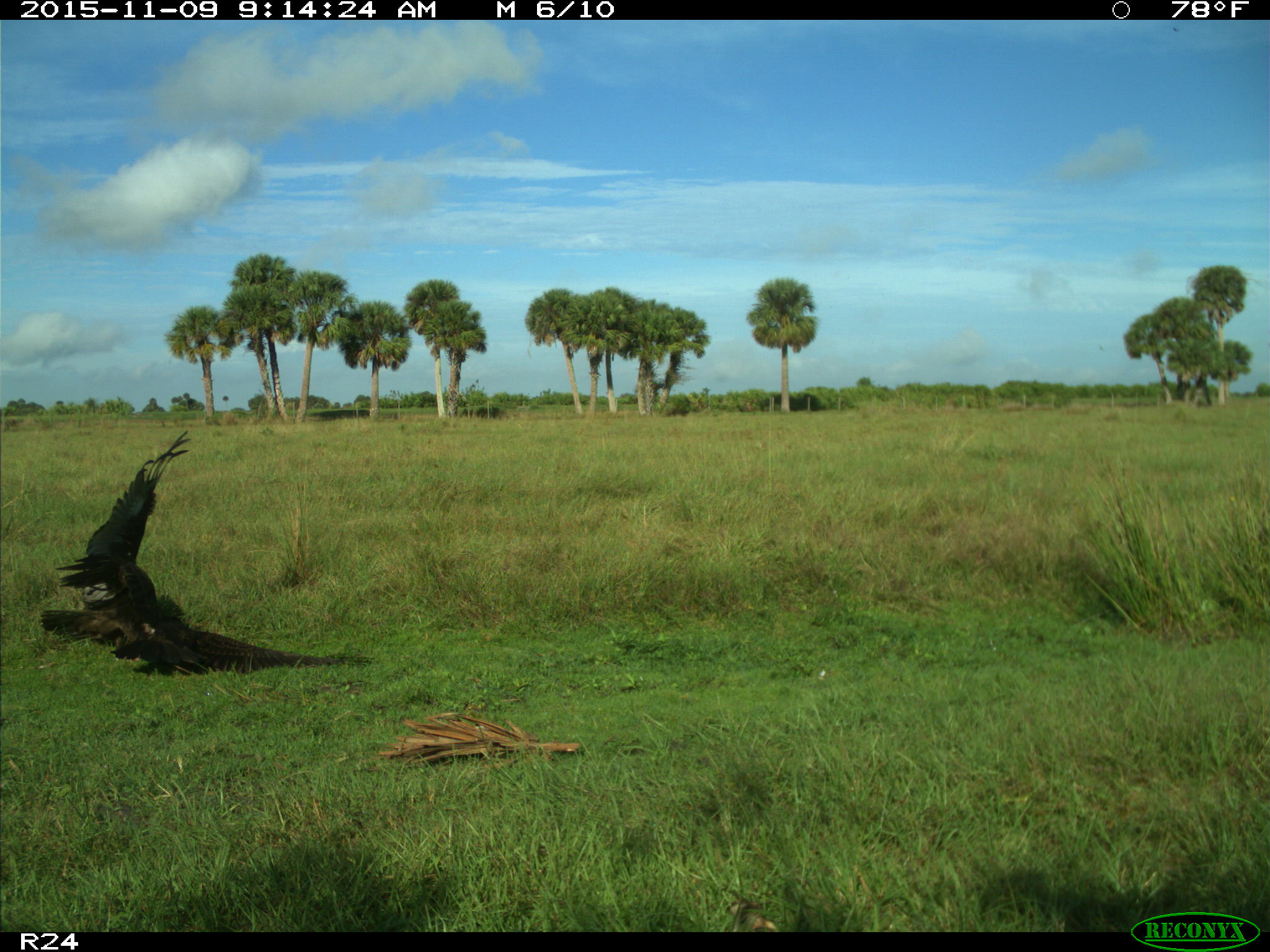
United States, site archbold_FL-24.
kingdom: Animalia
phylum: Chordata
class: Aves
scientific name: Aves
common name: birds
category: unidentified bird